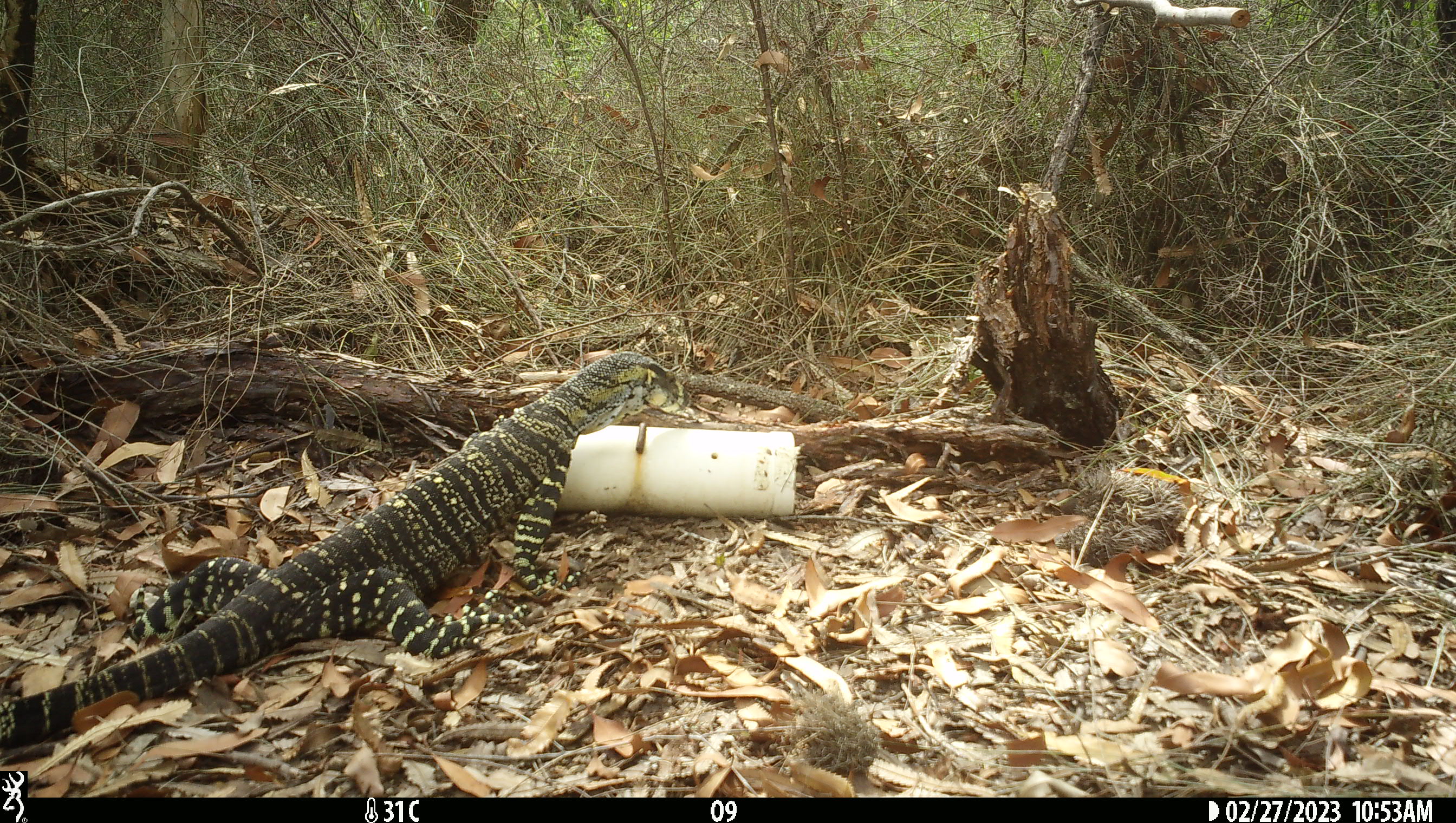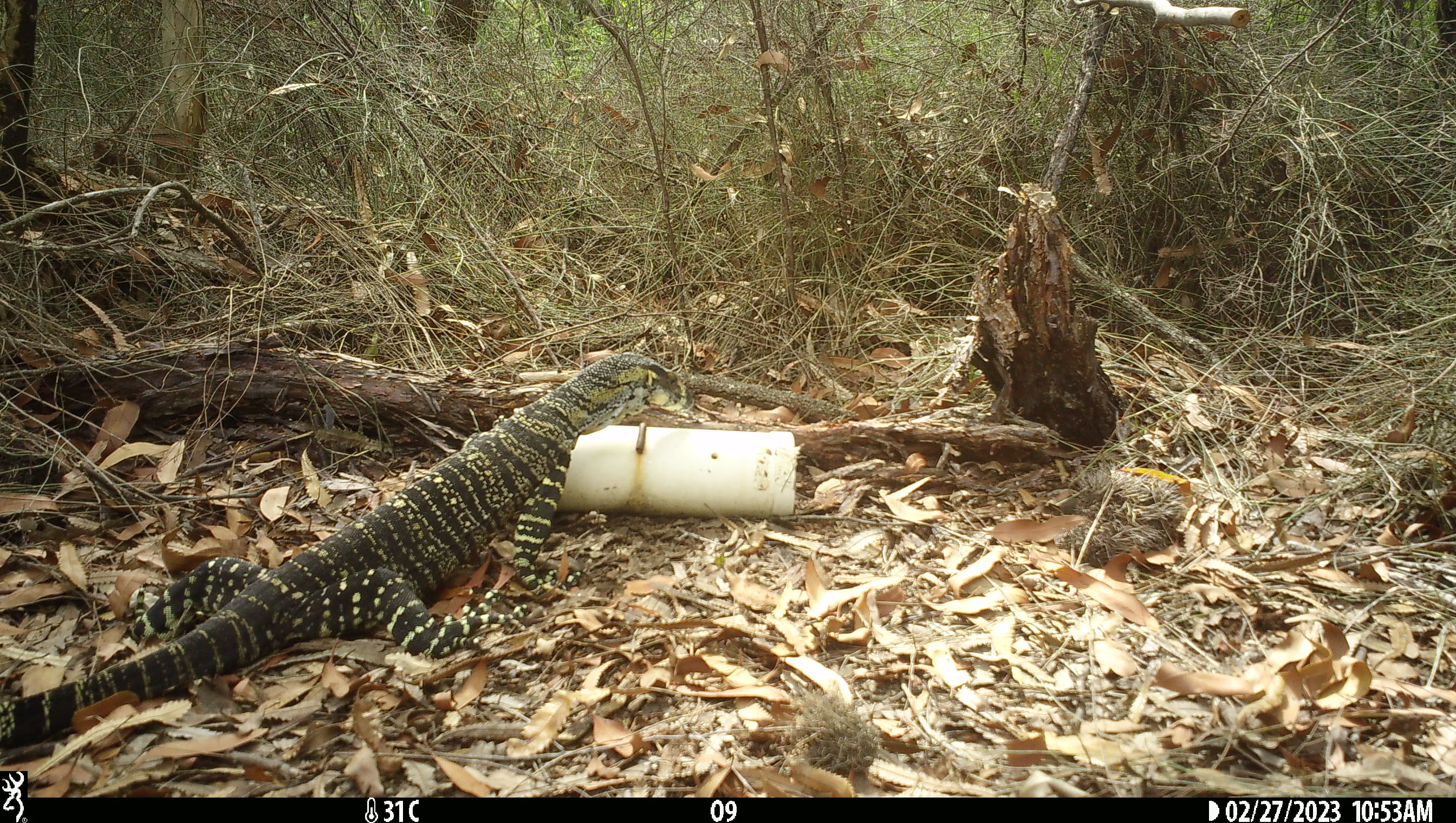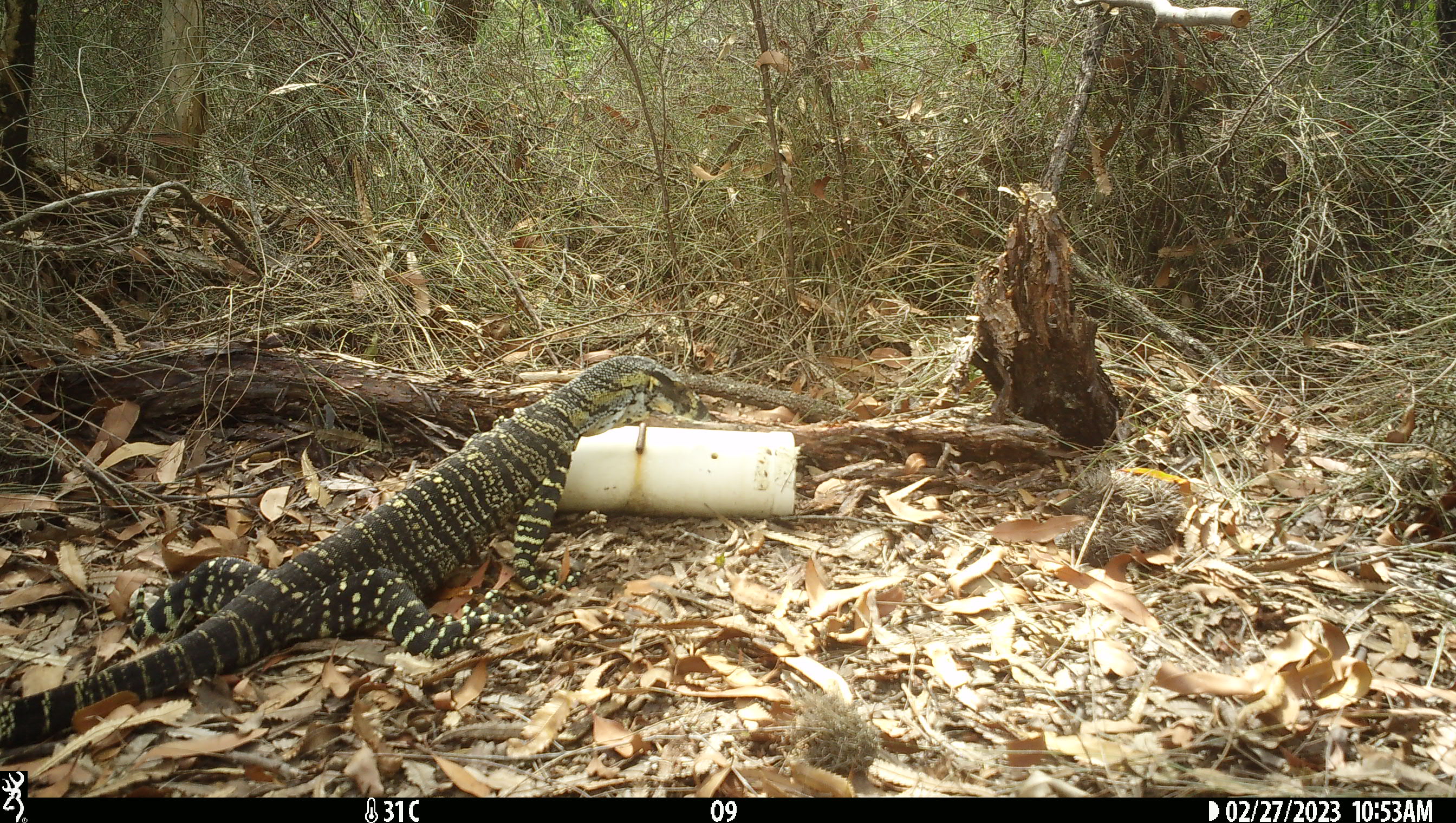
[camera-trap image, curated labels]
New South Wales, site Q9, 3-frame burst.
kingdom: Animalia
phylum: Chordata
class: Reptilia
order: Squamata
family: Varanidae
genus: Varanus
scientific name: Varanus varius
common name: lace monitor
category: goanna